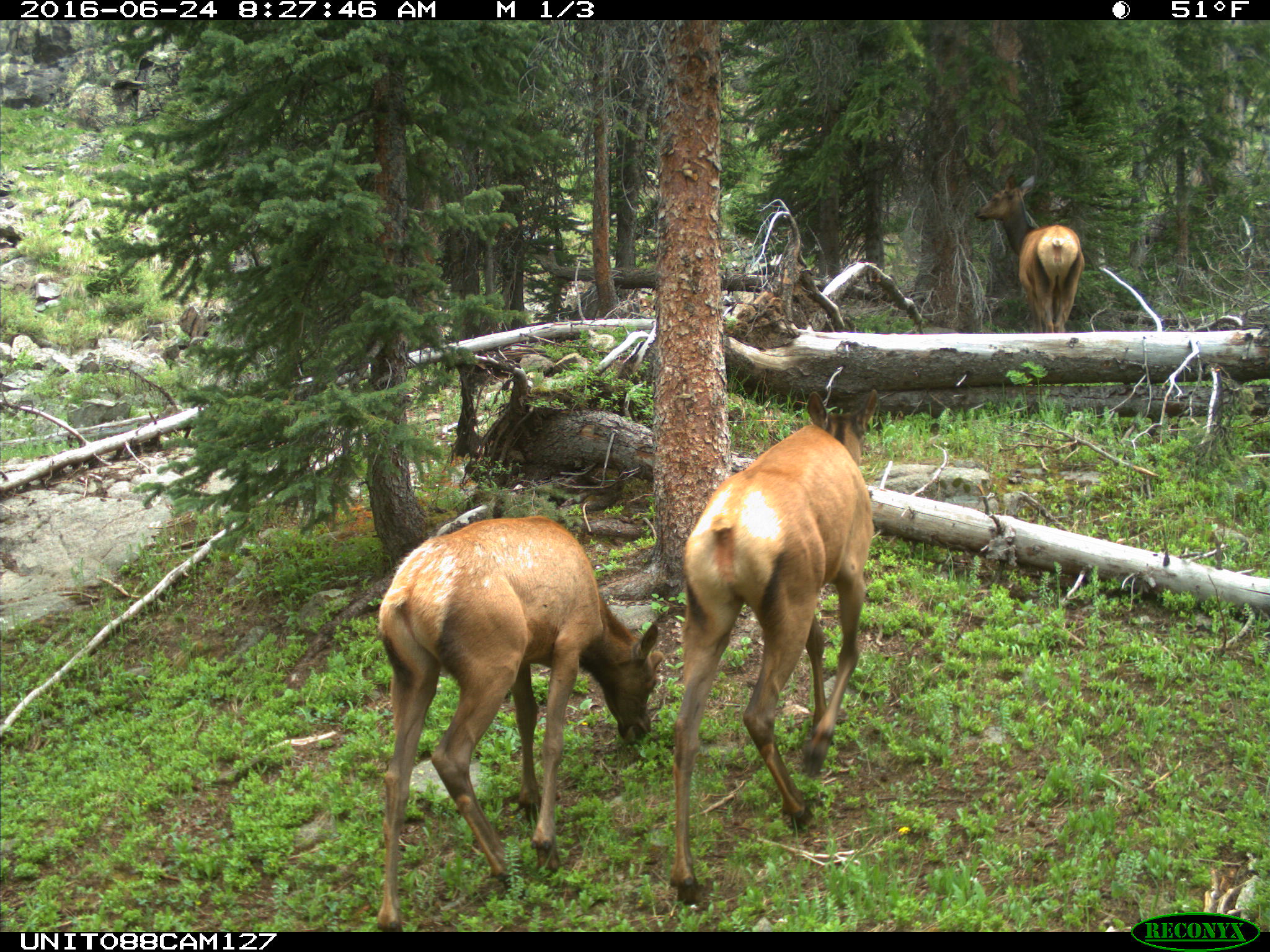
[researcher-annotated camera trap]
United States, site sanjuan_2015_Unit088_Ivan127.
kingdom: Animalia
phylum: Chordata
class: Mammalia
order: Artiodactyla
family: Cervidae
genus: Cervus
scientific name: Cervus elaphus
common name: red deer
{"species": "Cervus elaphus (red deer)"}